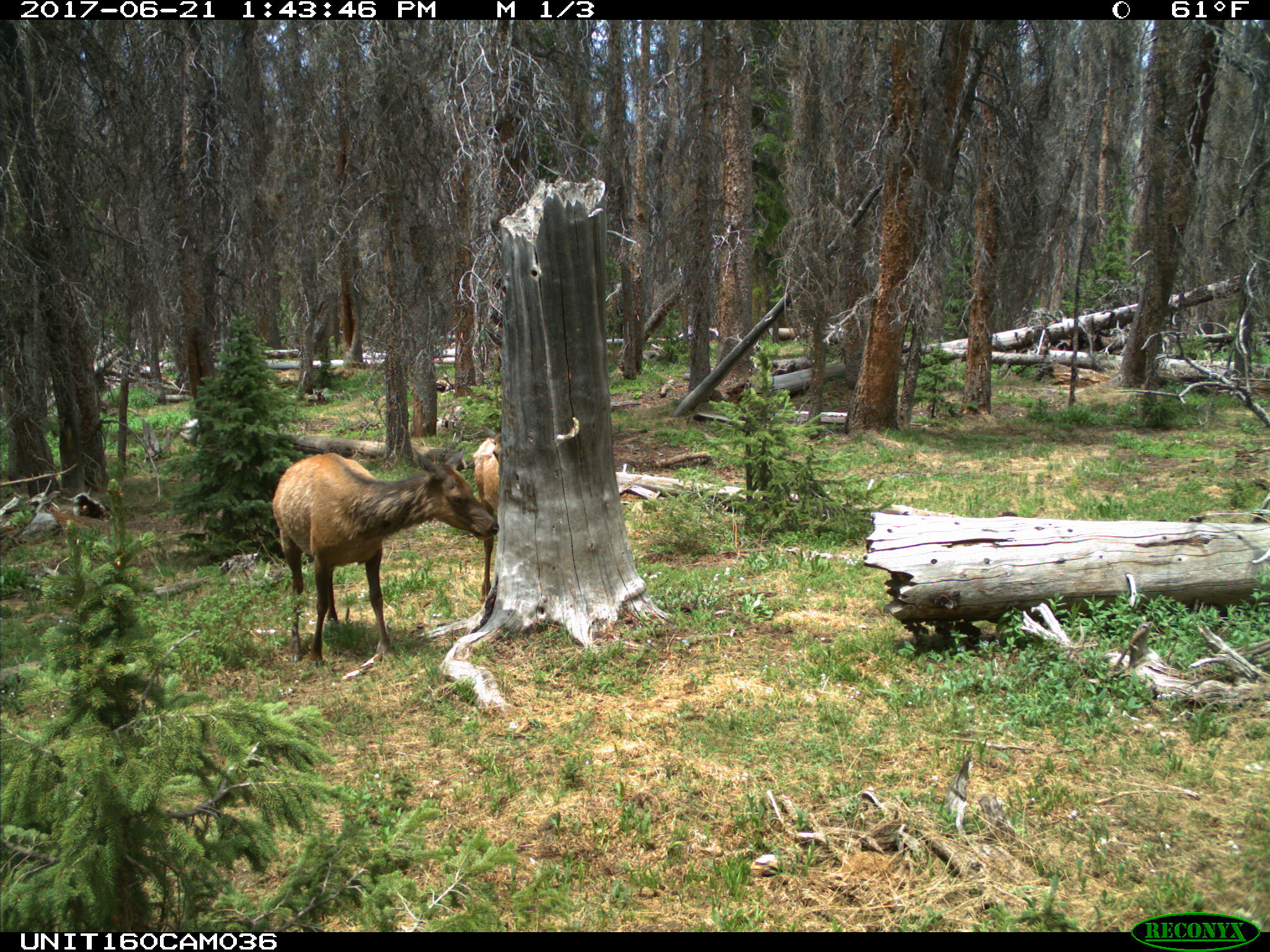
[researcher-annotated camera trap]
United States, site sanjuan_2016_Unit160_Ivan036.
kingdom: Animalia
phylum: Chordata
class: Mammalia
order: Artiodactyla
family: Cervidae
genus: Cervus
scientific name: Cervus elaphus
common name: red deer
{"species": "Cervus elaphus (red deer)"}